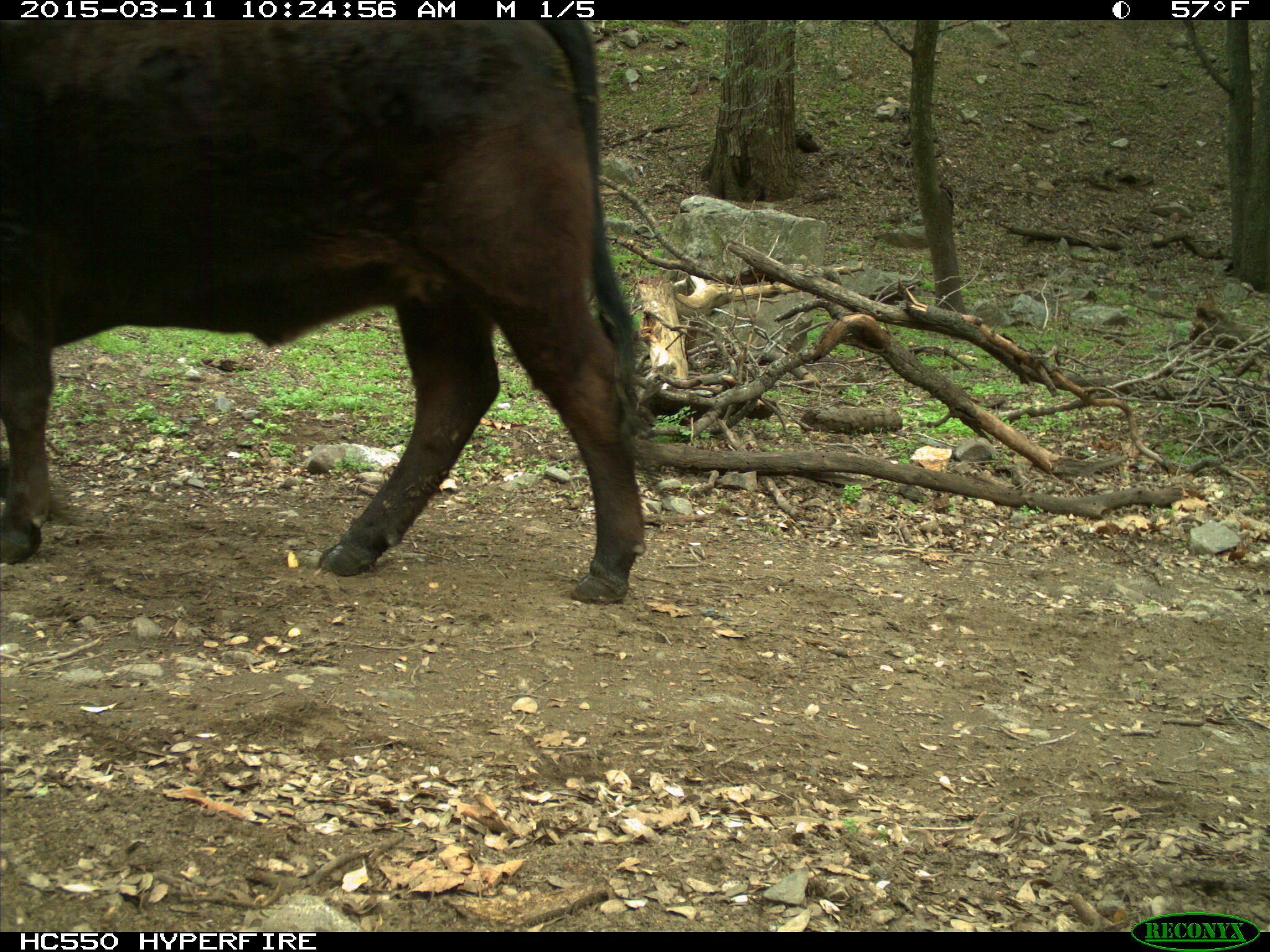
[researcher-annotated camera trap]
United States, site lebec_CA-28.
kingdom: Animalia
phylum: Chordata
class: Mammalia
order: Artiodactyla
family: Bovidae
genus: Bos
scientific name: Bos taurus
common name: domestic cow